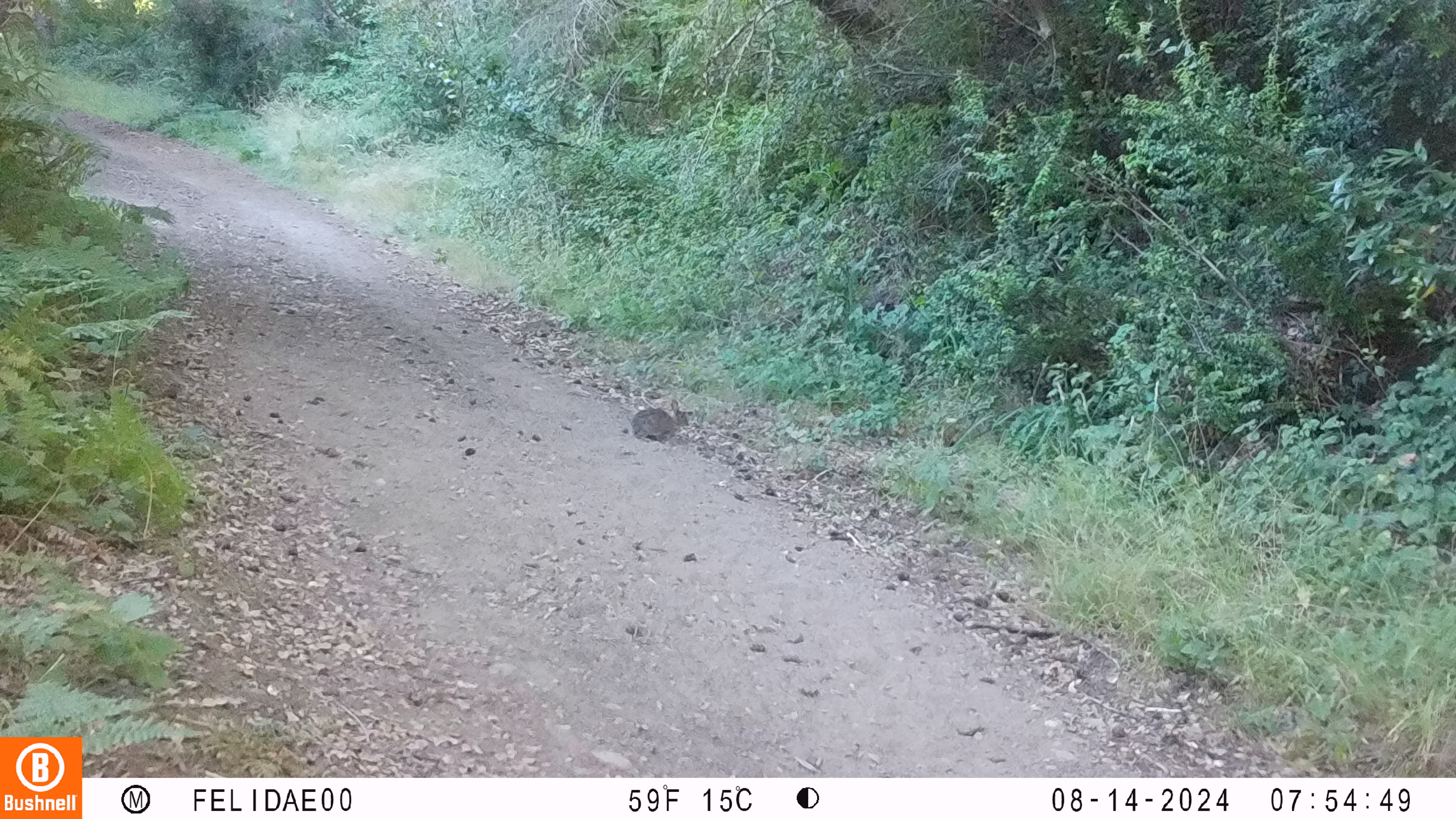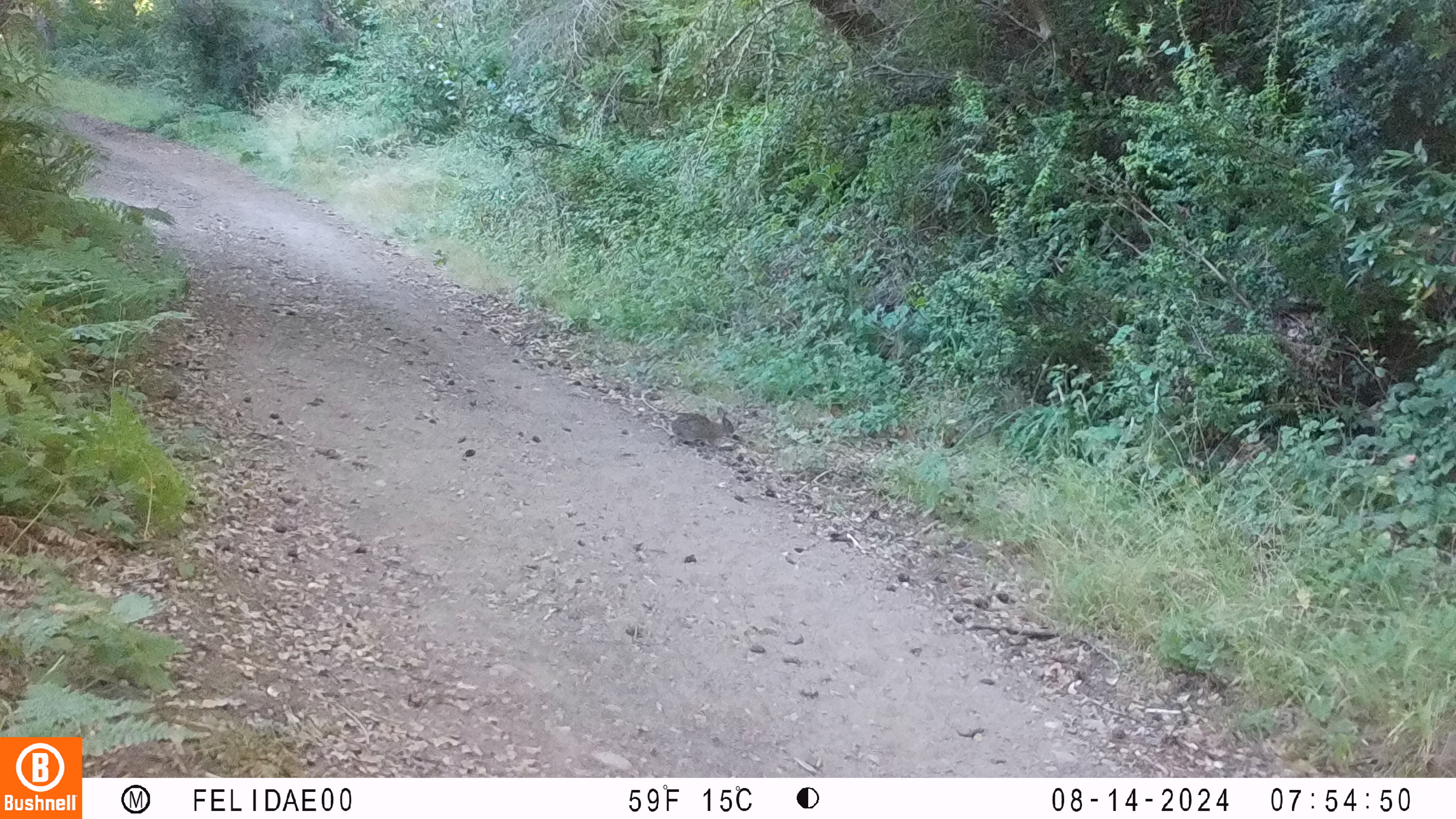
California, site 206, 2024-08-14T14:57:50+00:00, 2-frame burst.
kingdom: Animalia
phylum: Chordata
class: Mammalia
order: Lagomorpha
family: Leporidae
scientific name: Leporidae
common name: rabbit